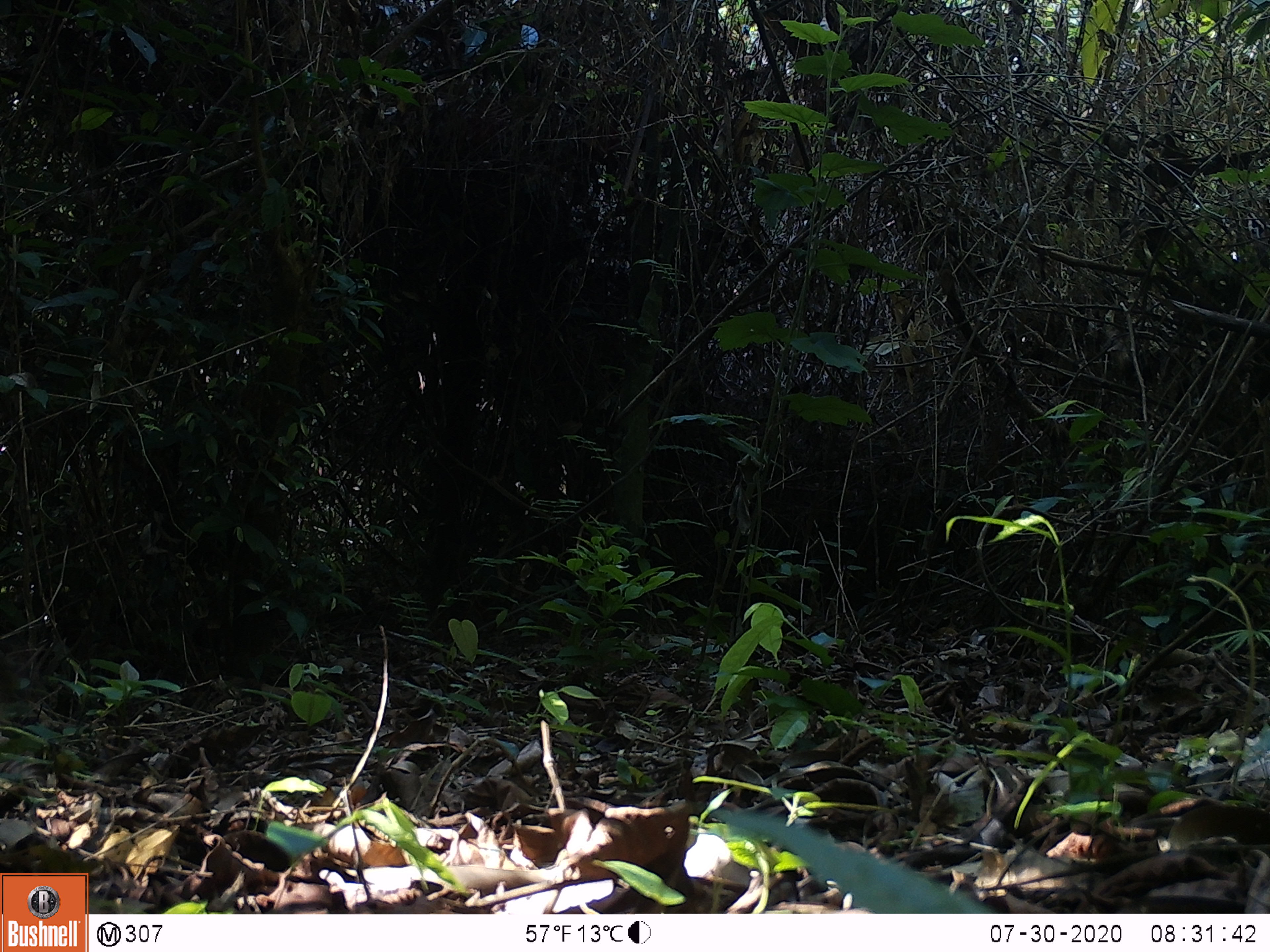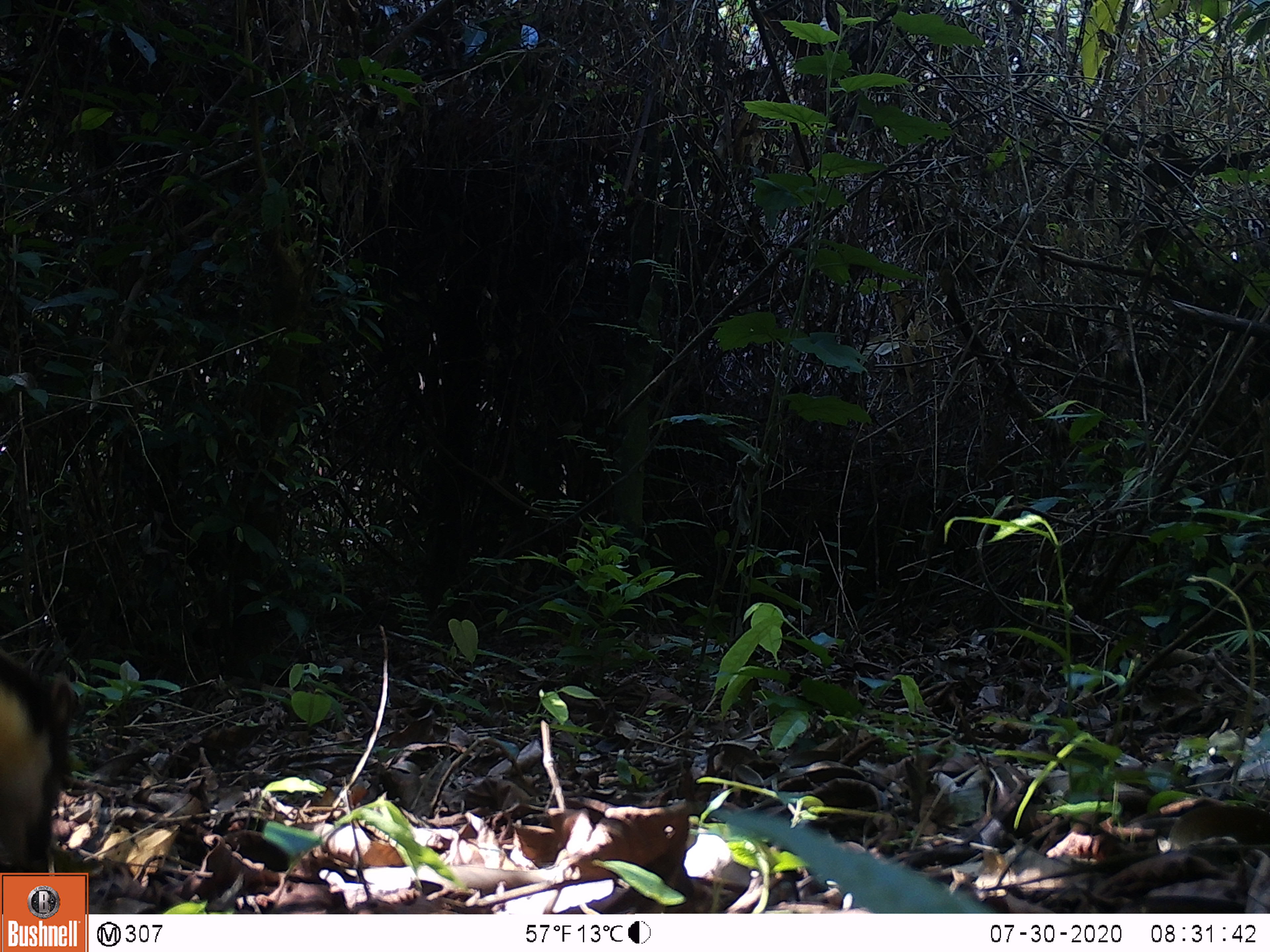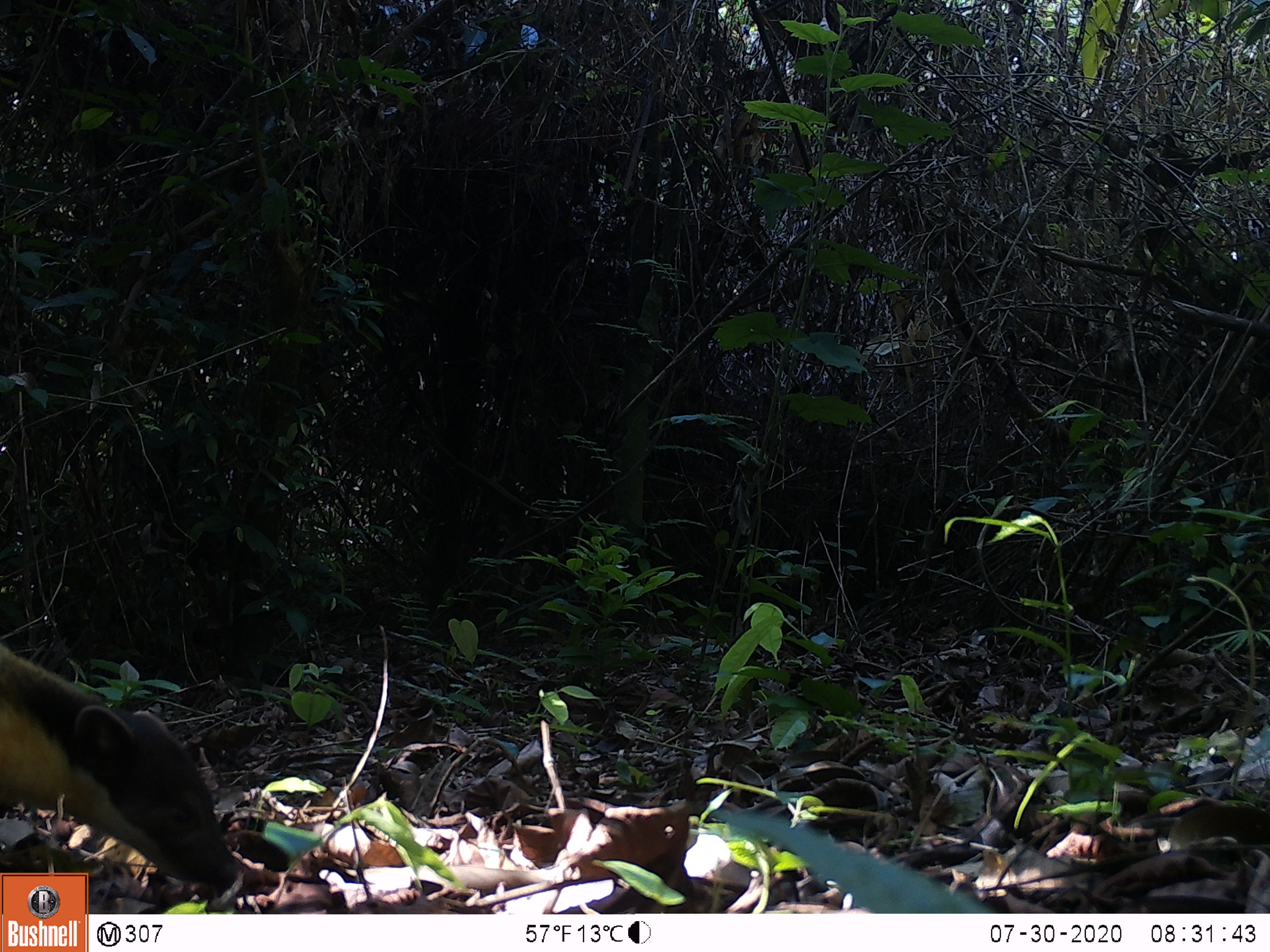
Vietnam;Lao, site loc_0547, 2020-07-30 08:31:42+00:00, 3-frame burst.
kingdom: Animalia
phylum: Chordata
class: Mammalia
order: Carnivora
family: Mustelidae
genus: Martes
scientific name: Martes flavigula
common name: yellow-throated marten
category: yellow throated marten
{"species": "yellow throated marten (yellow-throated marten) (Martes flavigula)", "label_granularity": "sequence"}